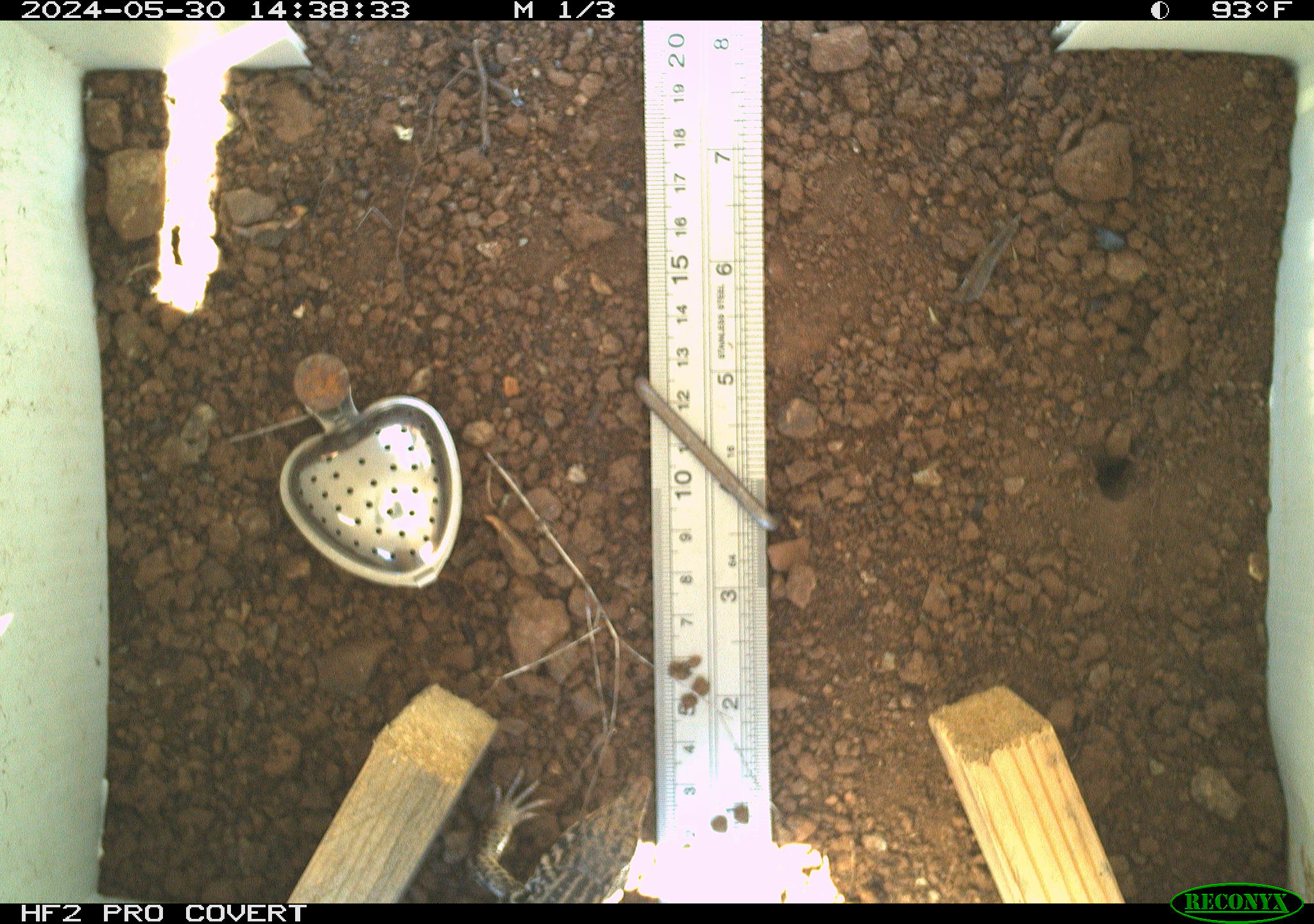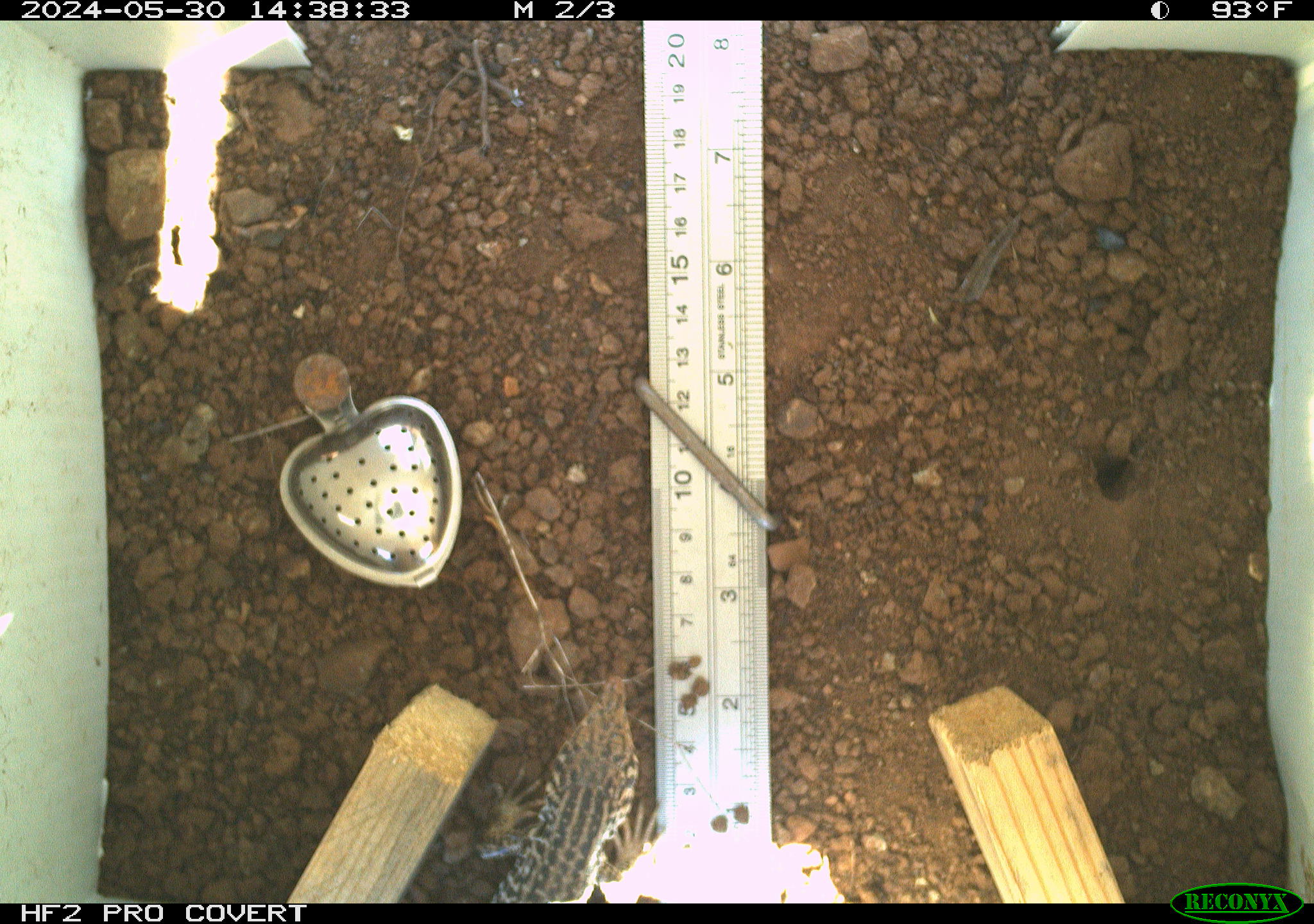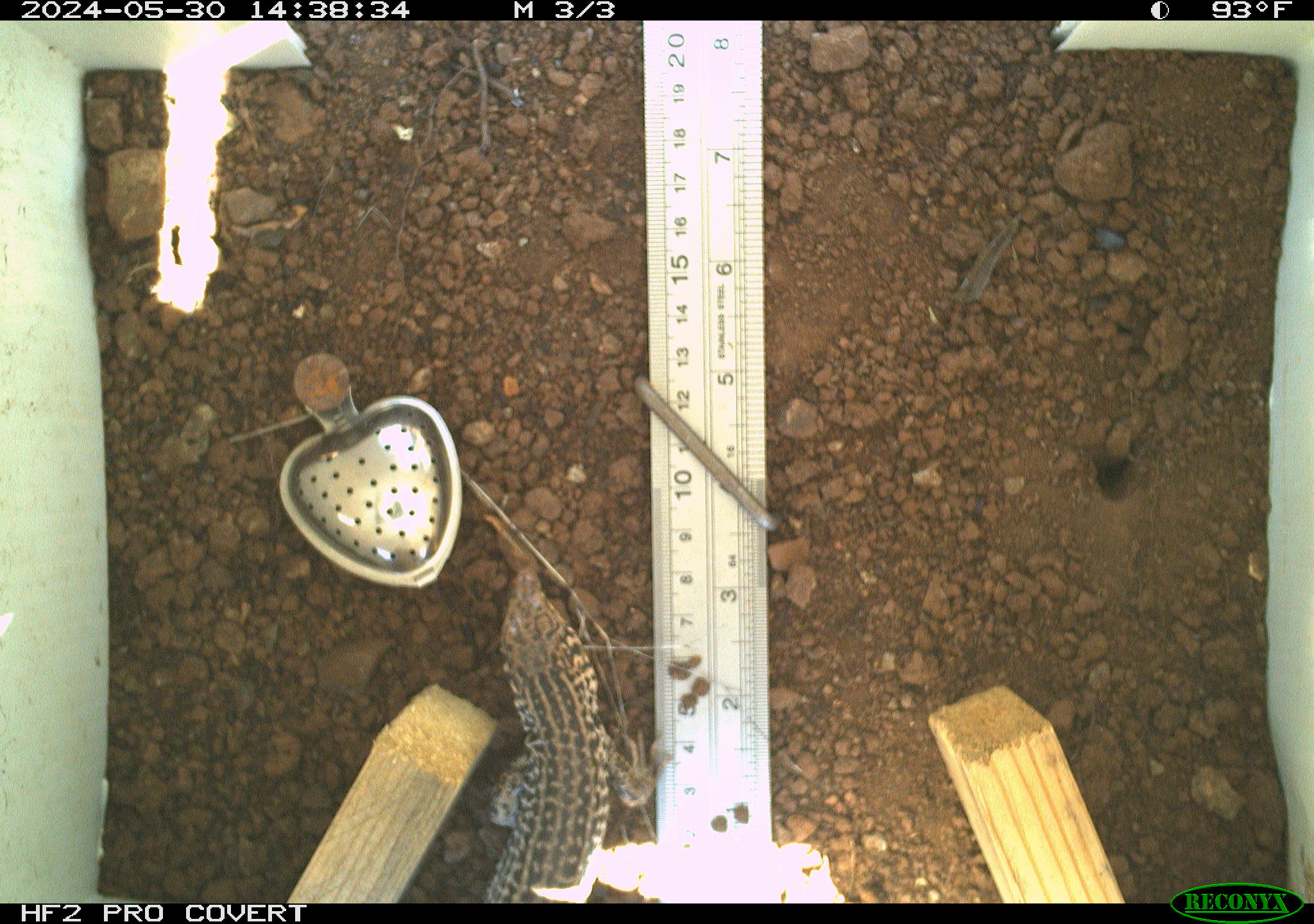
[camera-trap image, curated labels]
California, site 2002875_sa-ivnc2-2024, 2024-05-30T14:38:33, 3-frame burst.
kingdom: Animalia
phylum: Chordata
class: Reptilia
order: Squamata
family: Teiidae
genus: Aspidoscelis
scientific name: Aspidoscelis tigris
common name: western whiptail